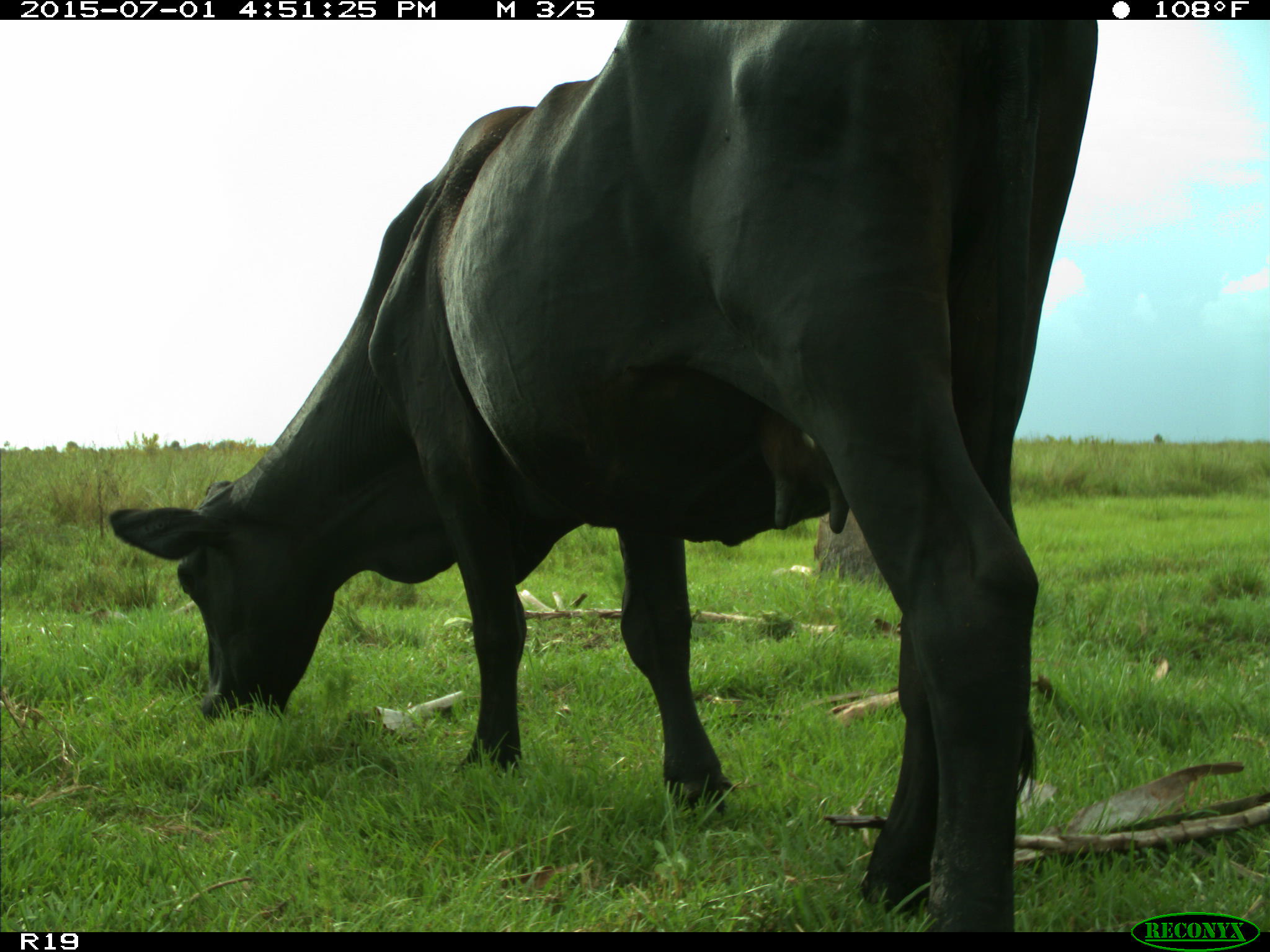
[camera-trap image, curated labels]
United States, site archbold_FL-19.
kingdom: Animalia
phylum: Chordata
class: Mammalia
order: Artiodactyla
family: Bovidae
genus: Bos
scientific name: Bos taurus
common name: domestic cow